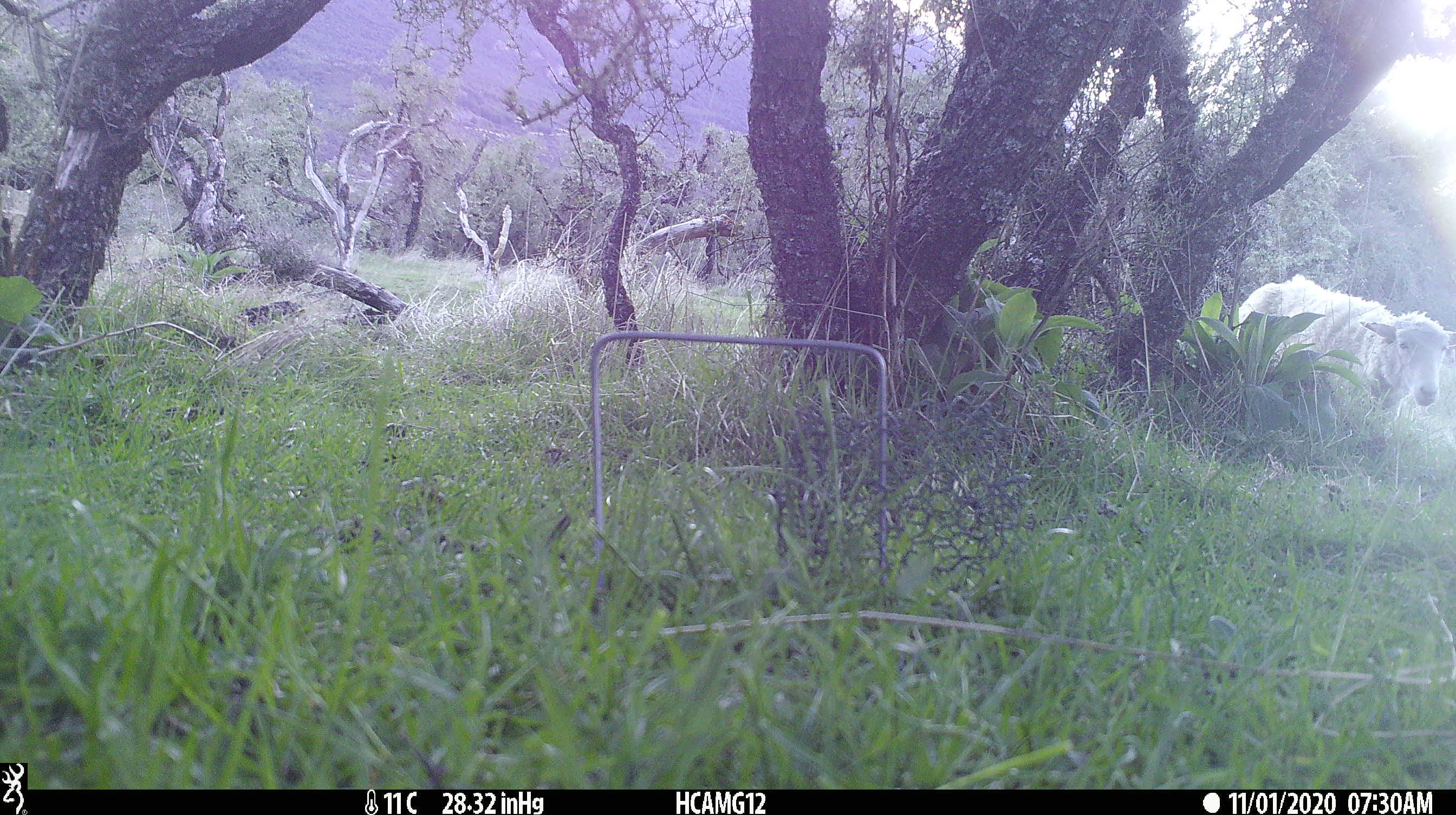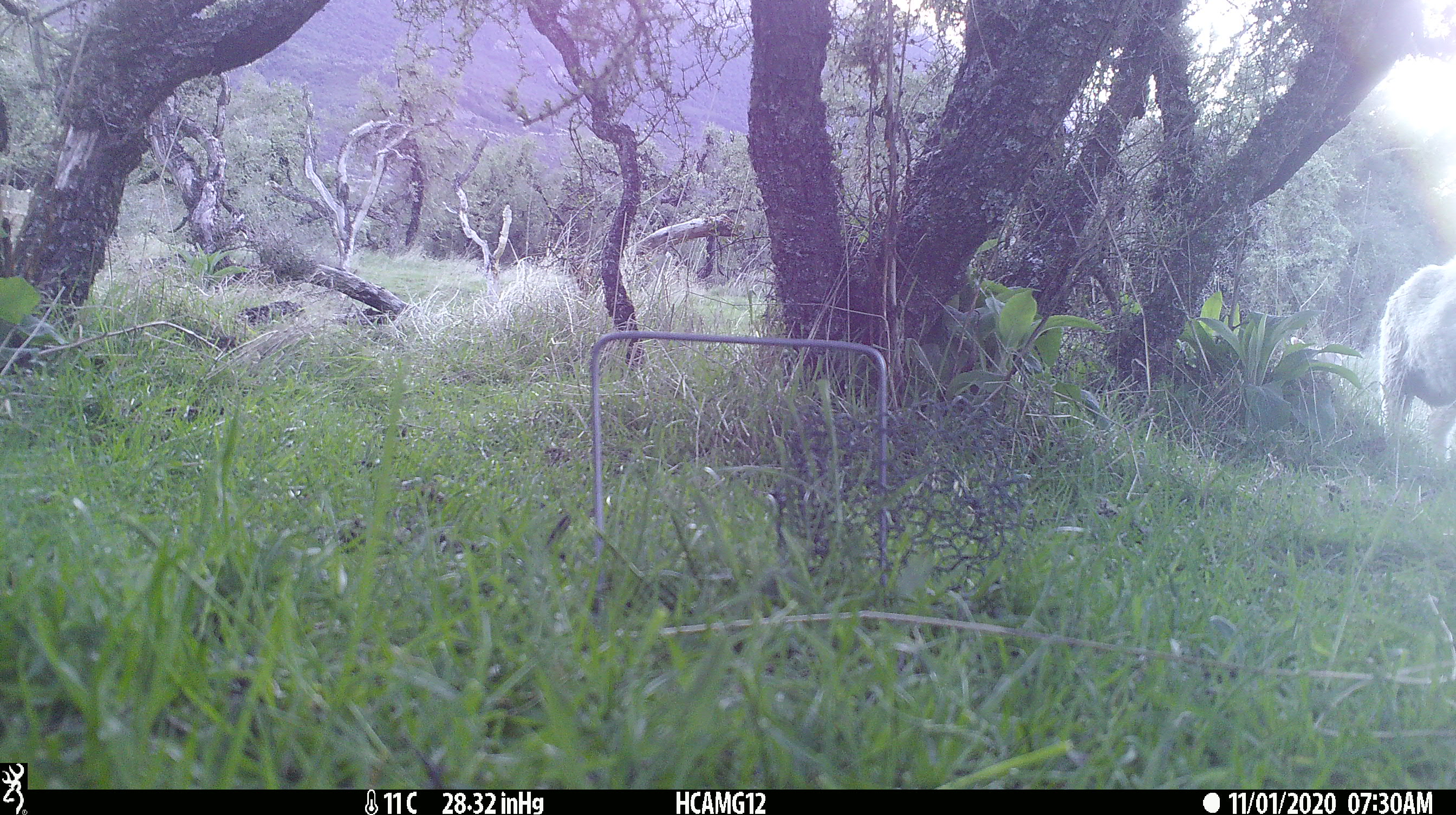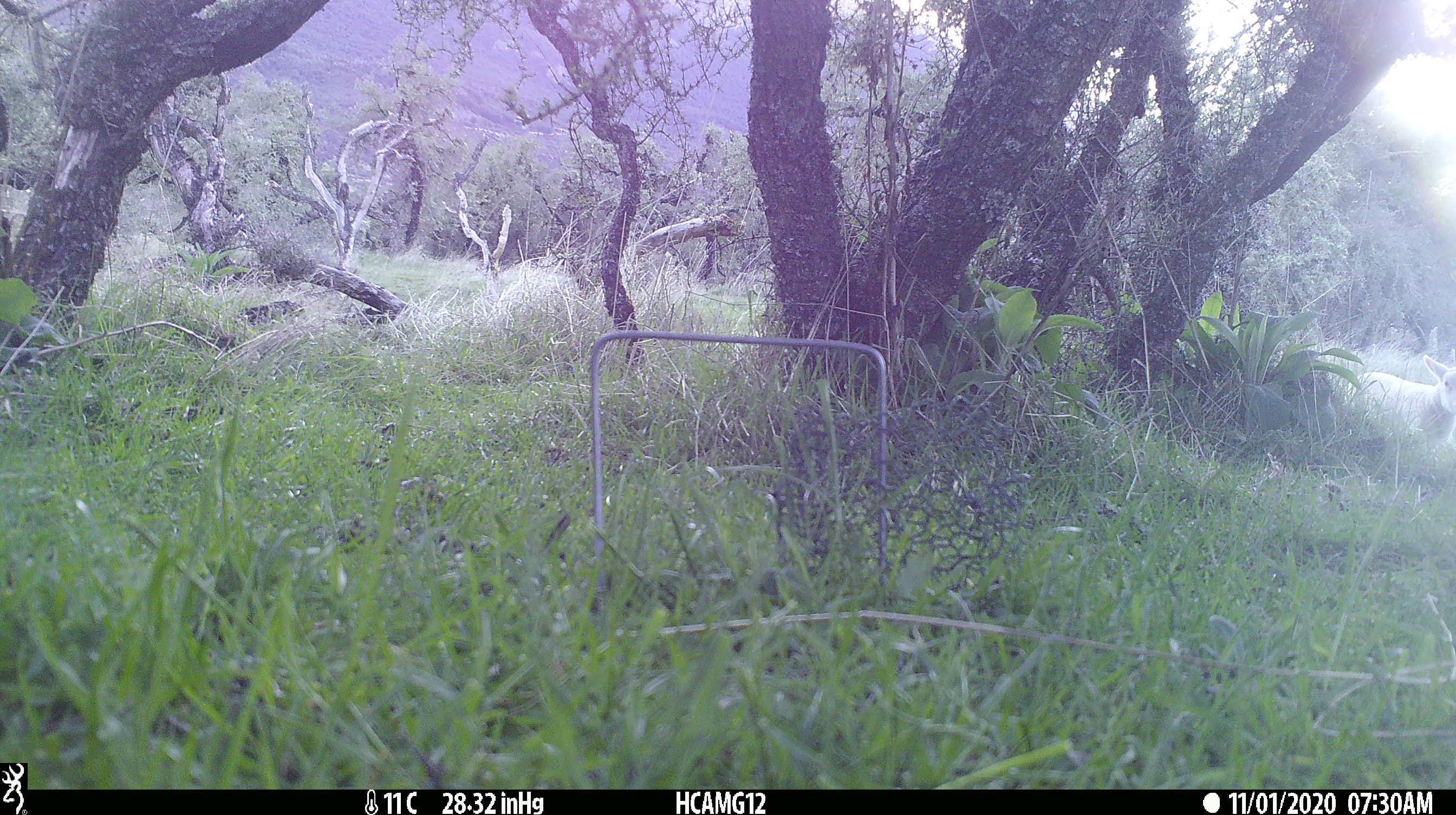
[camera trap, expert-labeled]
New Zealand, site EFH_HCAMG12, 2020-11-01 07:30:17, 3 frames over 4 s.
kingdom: Animalia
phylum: Chordata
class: Mammalia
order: Artiodactyla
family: Bovidae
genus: Ovis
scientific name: Ovis aries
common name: domestic sheep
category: sheep